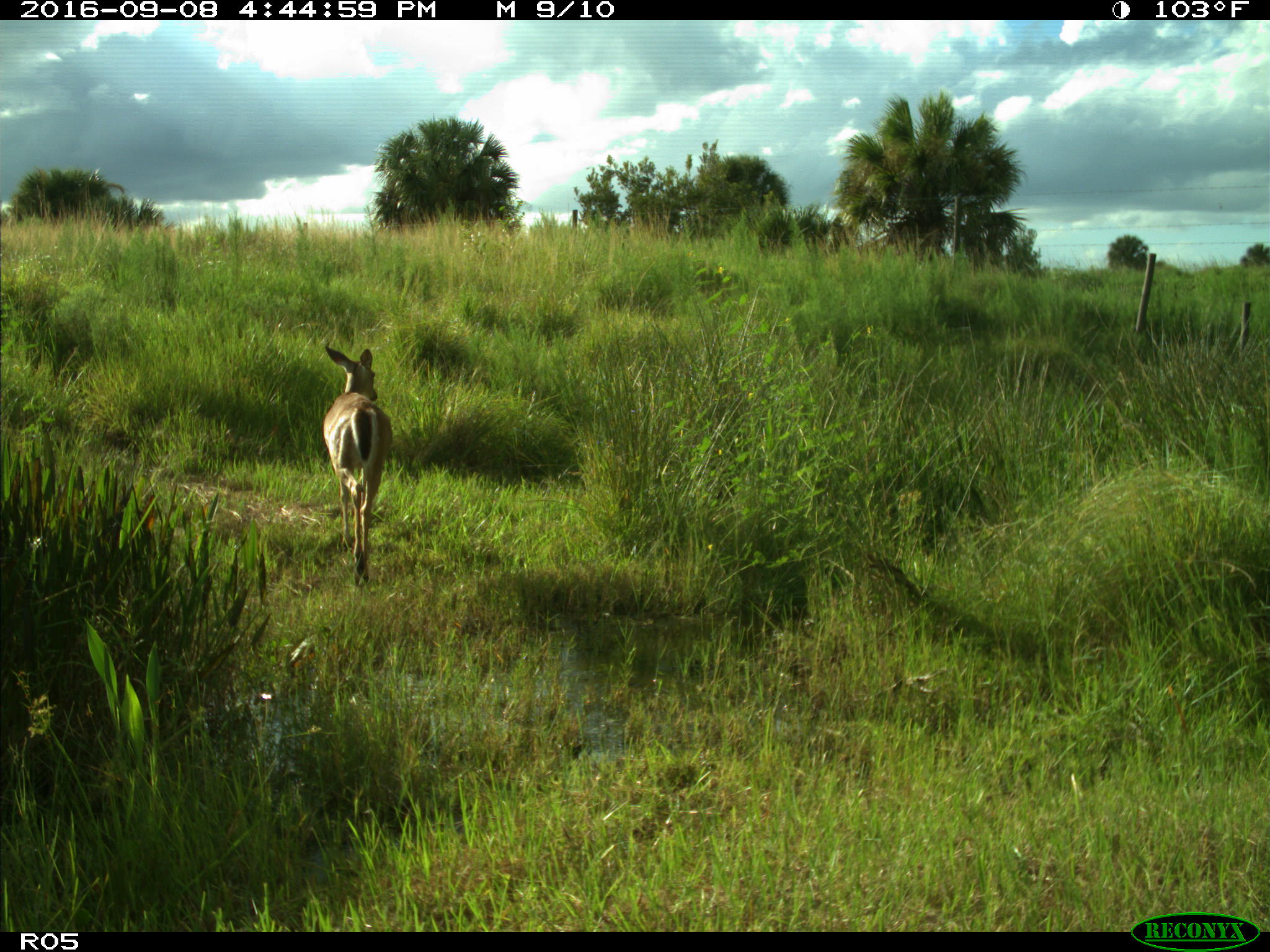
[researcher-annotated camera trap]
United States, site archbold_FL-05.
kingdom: Animalia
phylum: Chordata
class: Mammalia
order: Artiodactyla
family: Cervidae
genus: Odocoileus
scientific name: Odocoileus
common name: deer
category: unidentified deer